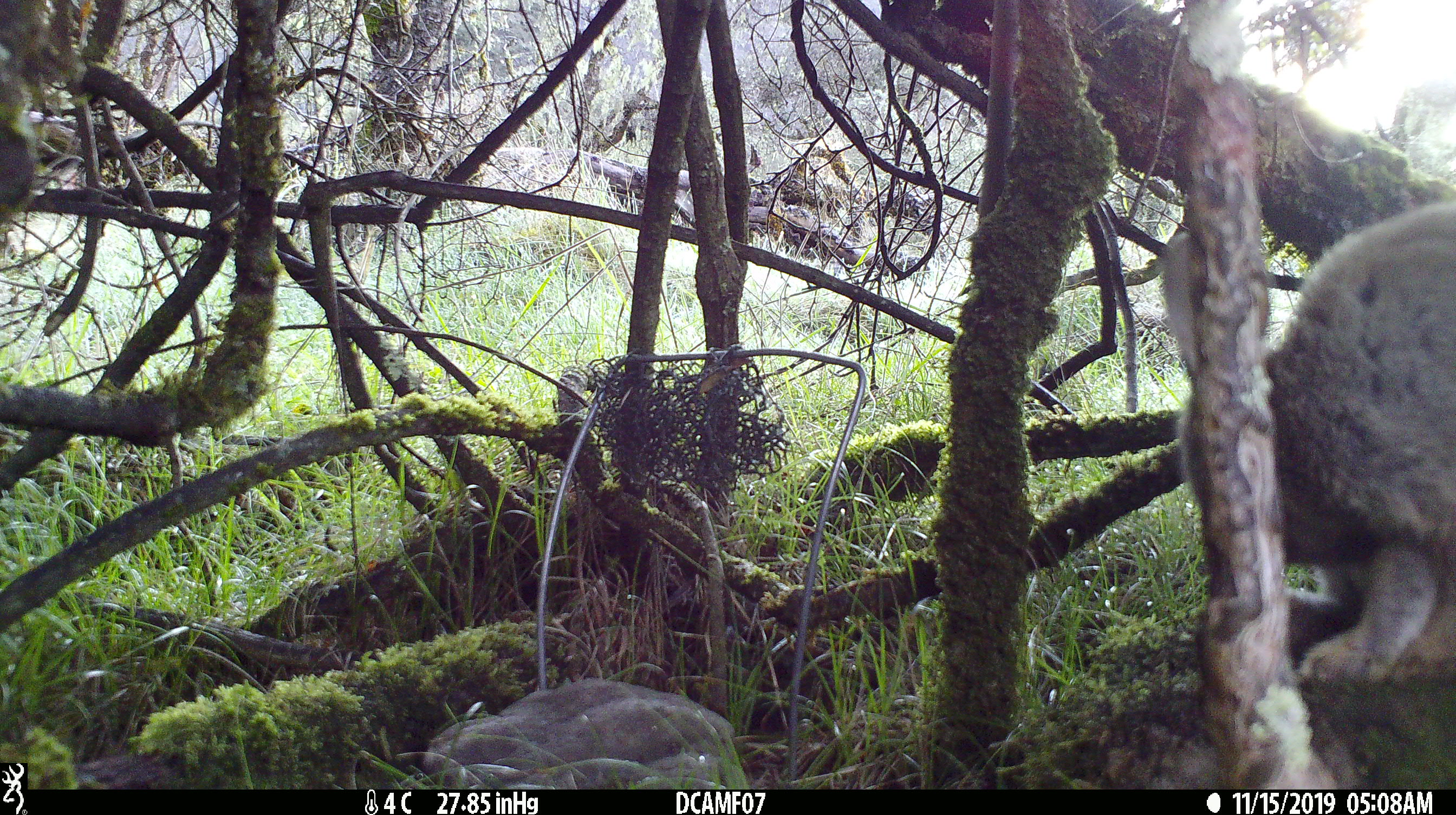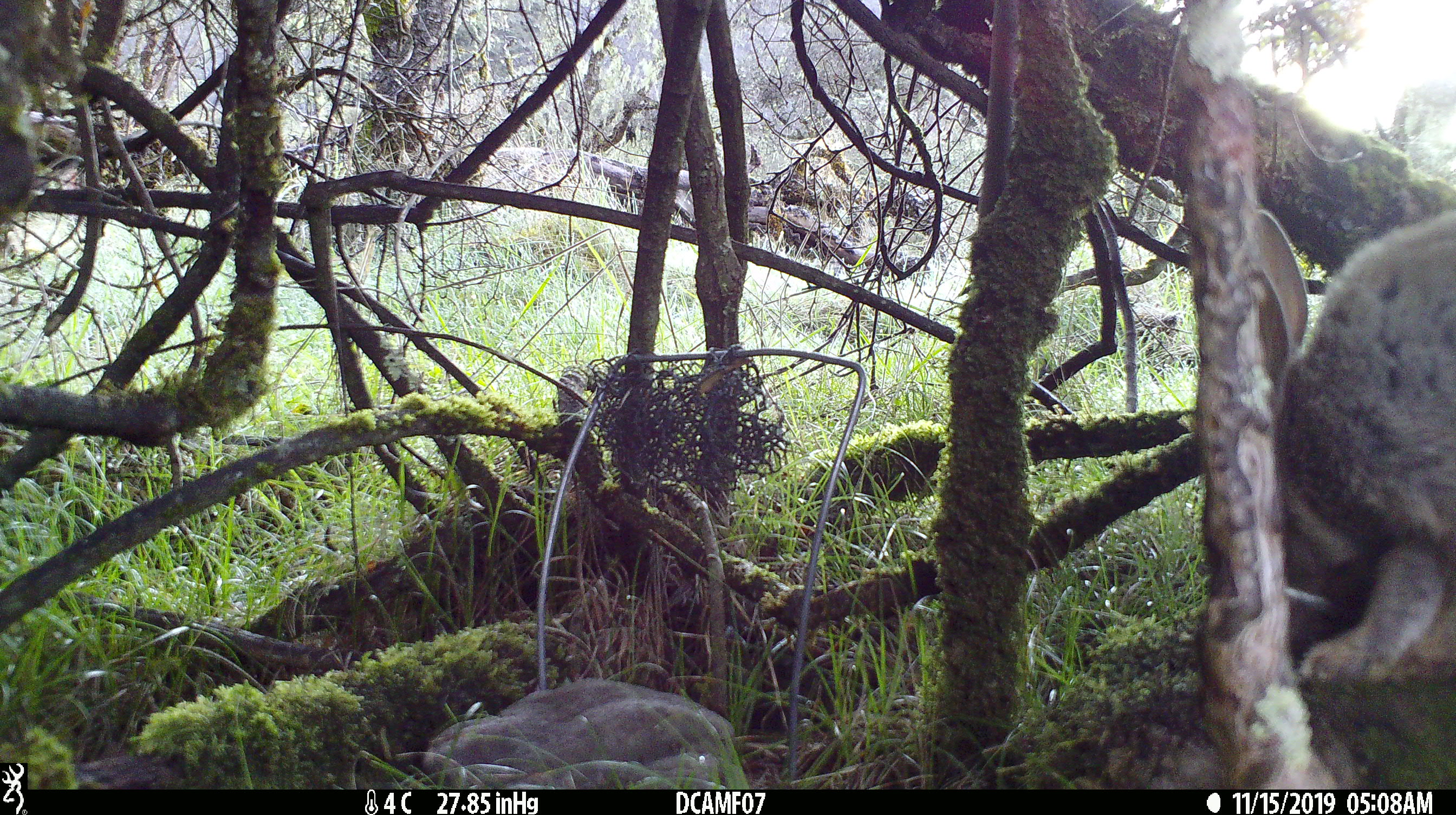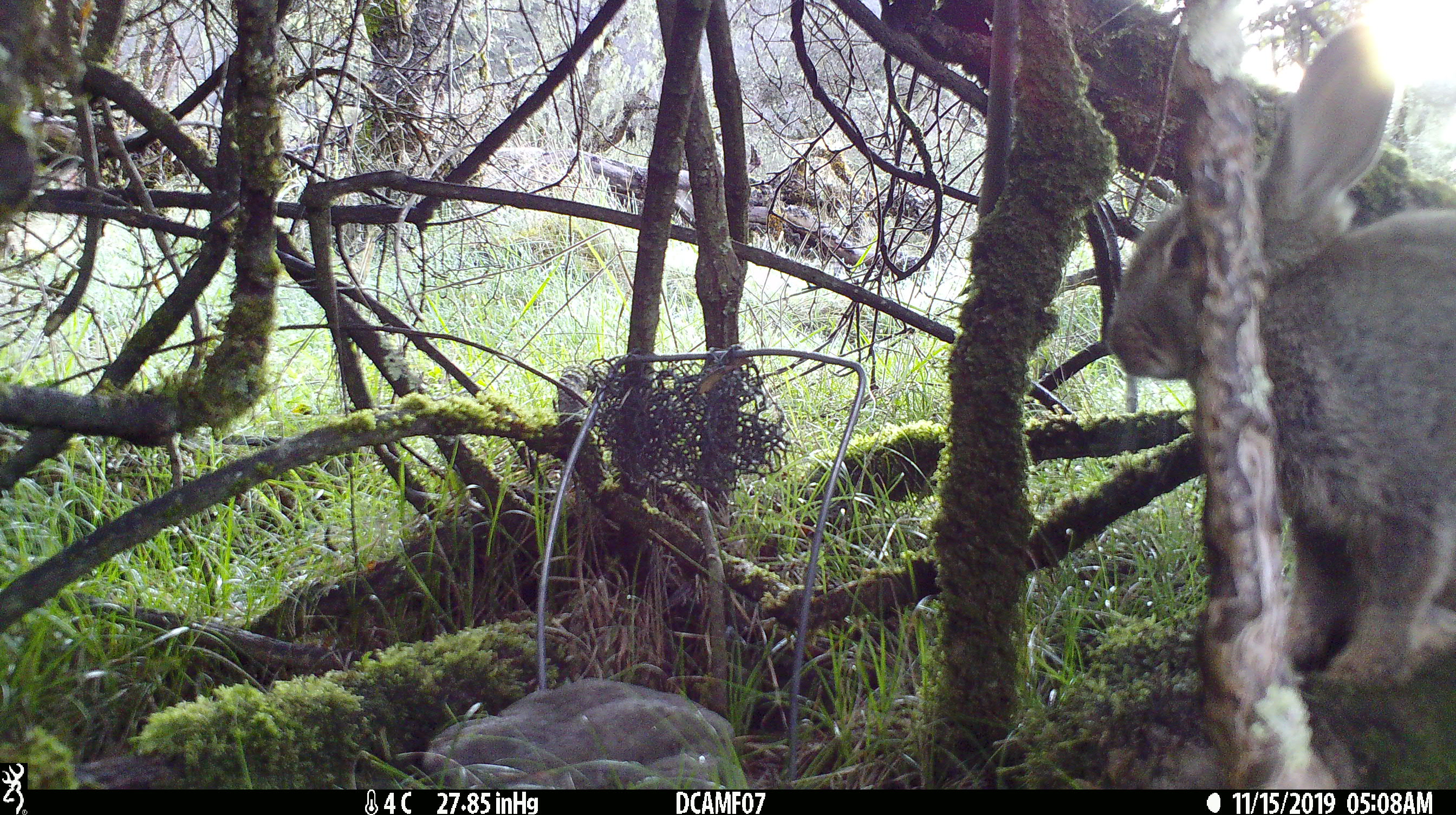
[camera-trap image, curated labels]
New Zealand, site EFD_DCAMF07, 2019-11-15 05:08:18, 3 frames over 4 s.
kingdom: Animalia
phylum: Chordata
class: Mammalia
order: Lagomorpha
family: Leporidae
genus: Oryctolagus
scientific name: Oryctolagus cuniculus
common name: european rabbit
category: rabbit